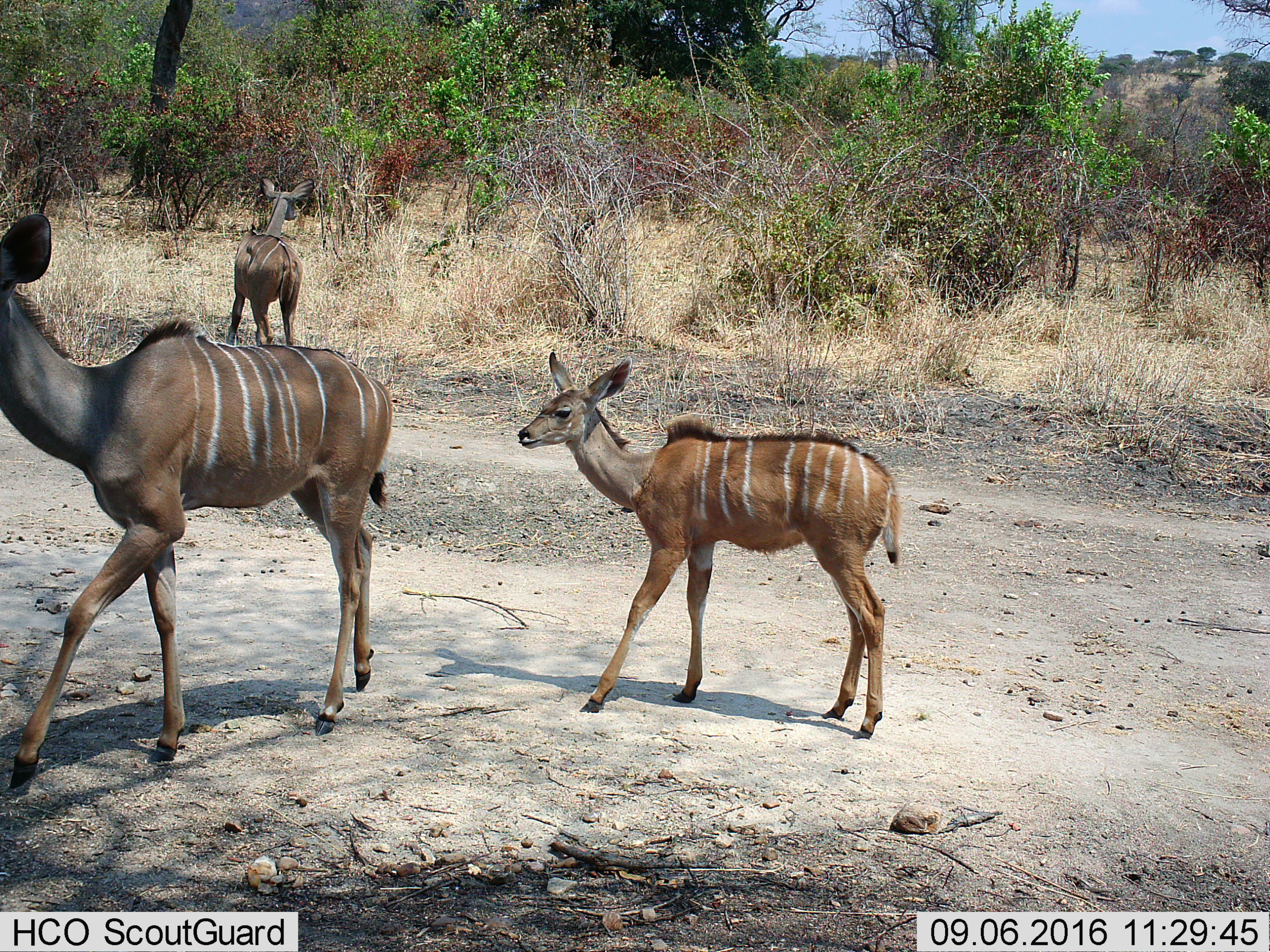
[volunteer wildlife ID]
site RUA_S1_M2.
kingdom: Animalia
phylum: Chordata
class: Mammalia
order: Artiodactyla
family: Bovidae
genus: Tragelaphus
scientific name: Tragelaphus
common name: kudu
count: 3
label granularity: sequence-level